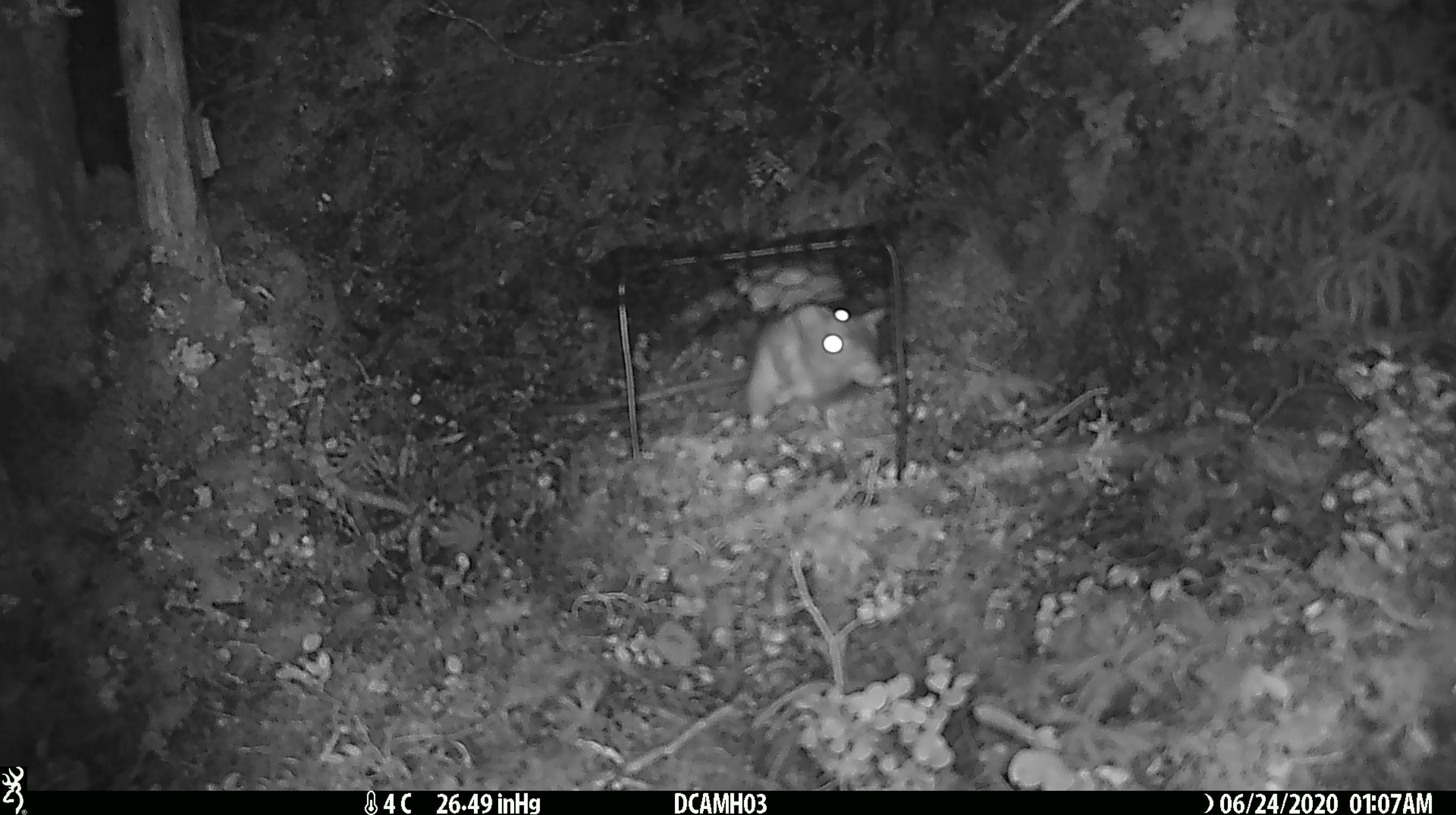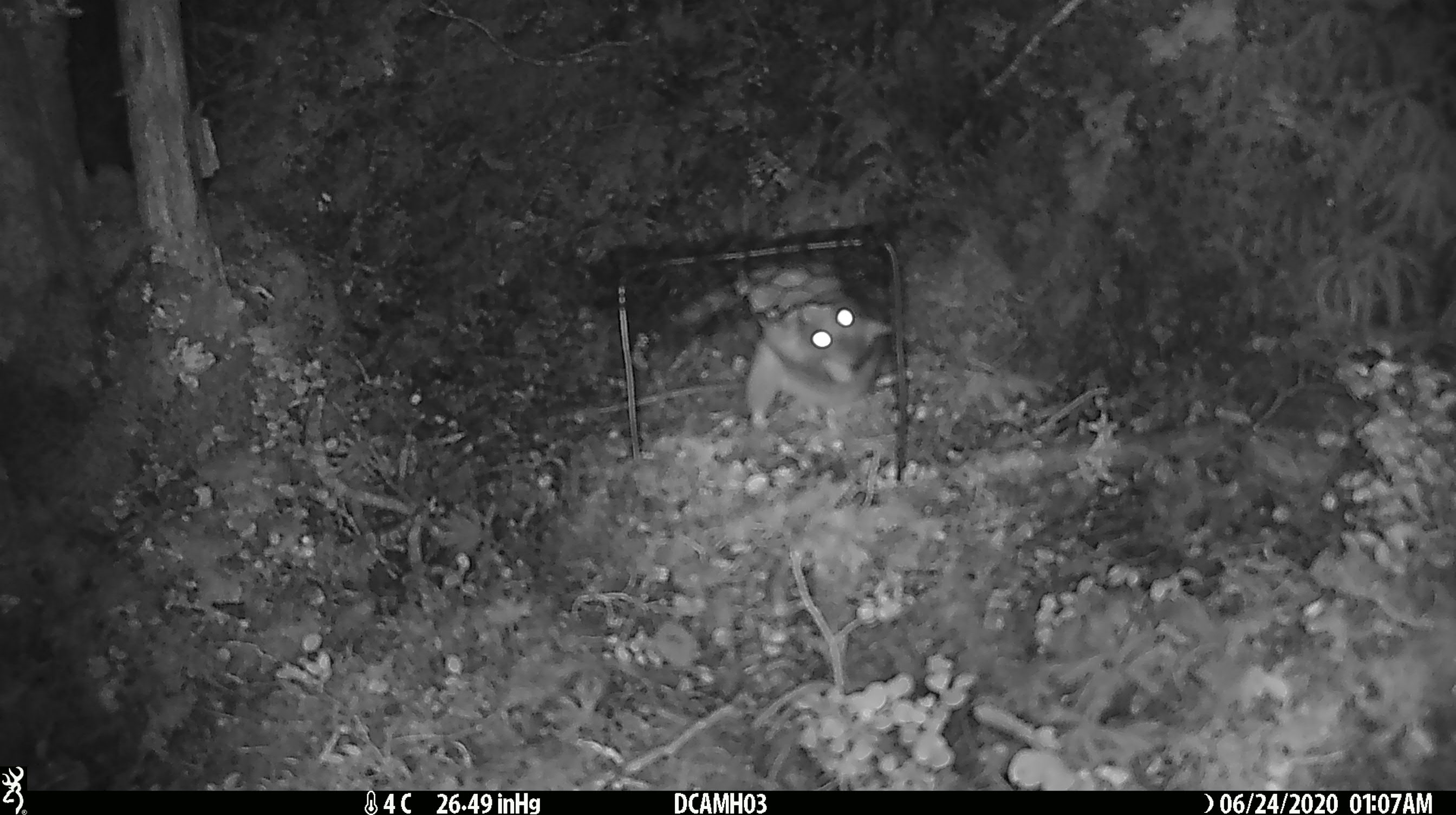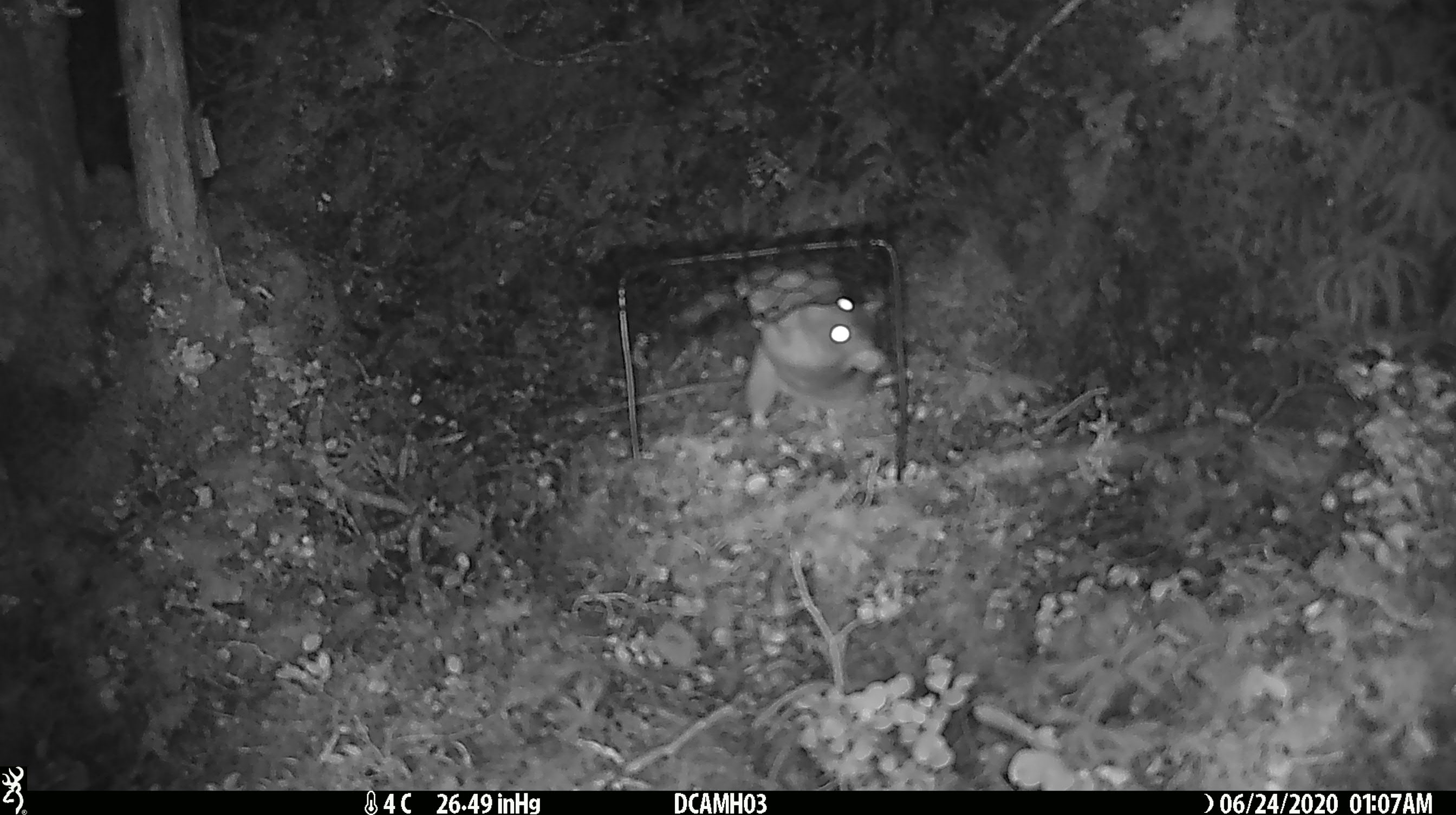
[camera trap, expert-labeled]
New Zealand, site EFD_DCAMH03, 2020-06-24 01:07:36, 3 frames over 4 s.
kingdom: Animalia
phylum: Chordata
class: Mammalia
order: Rodentia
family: Muridae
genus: Rattus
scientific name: Rattus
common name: rat